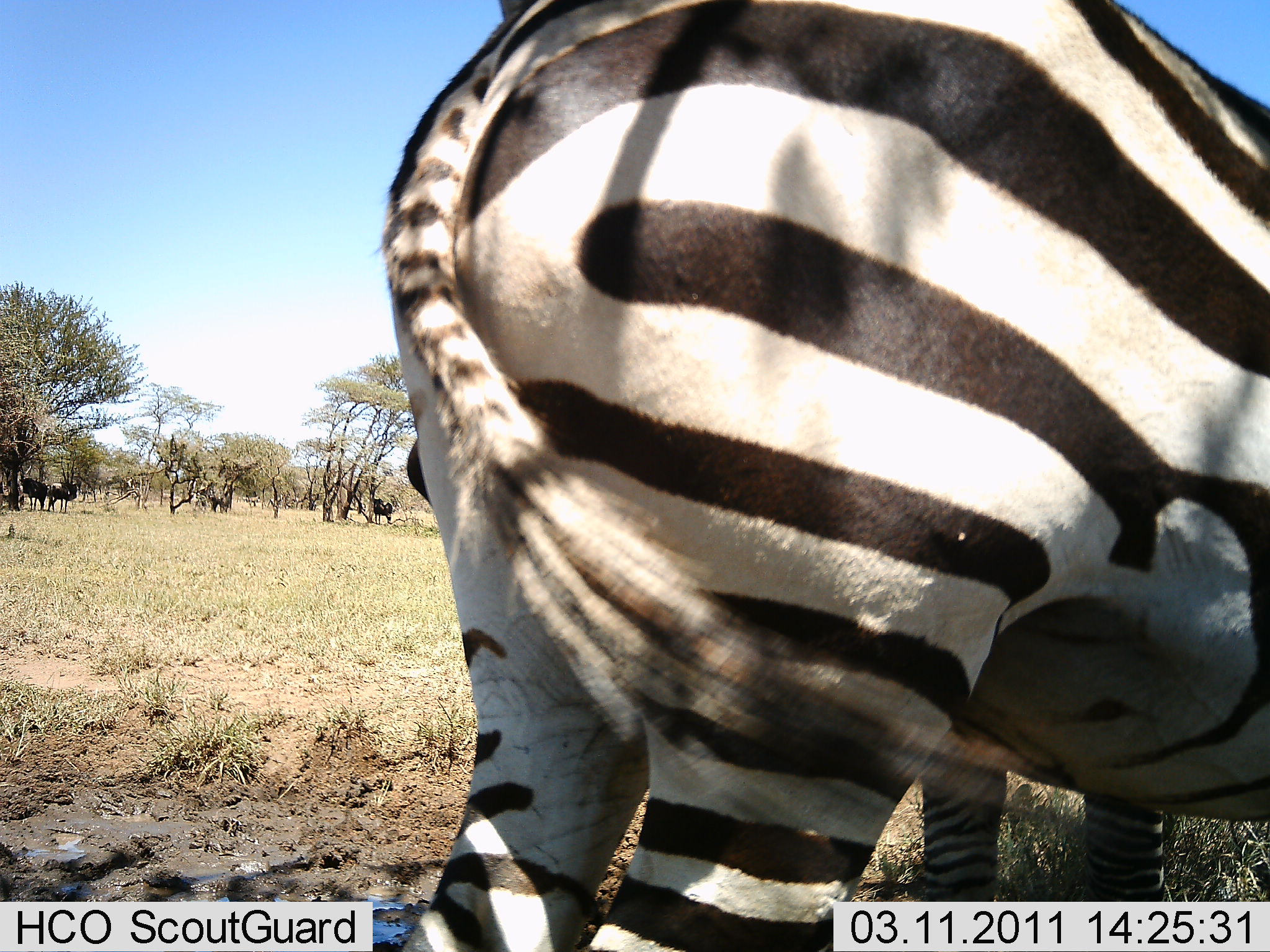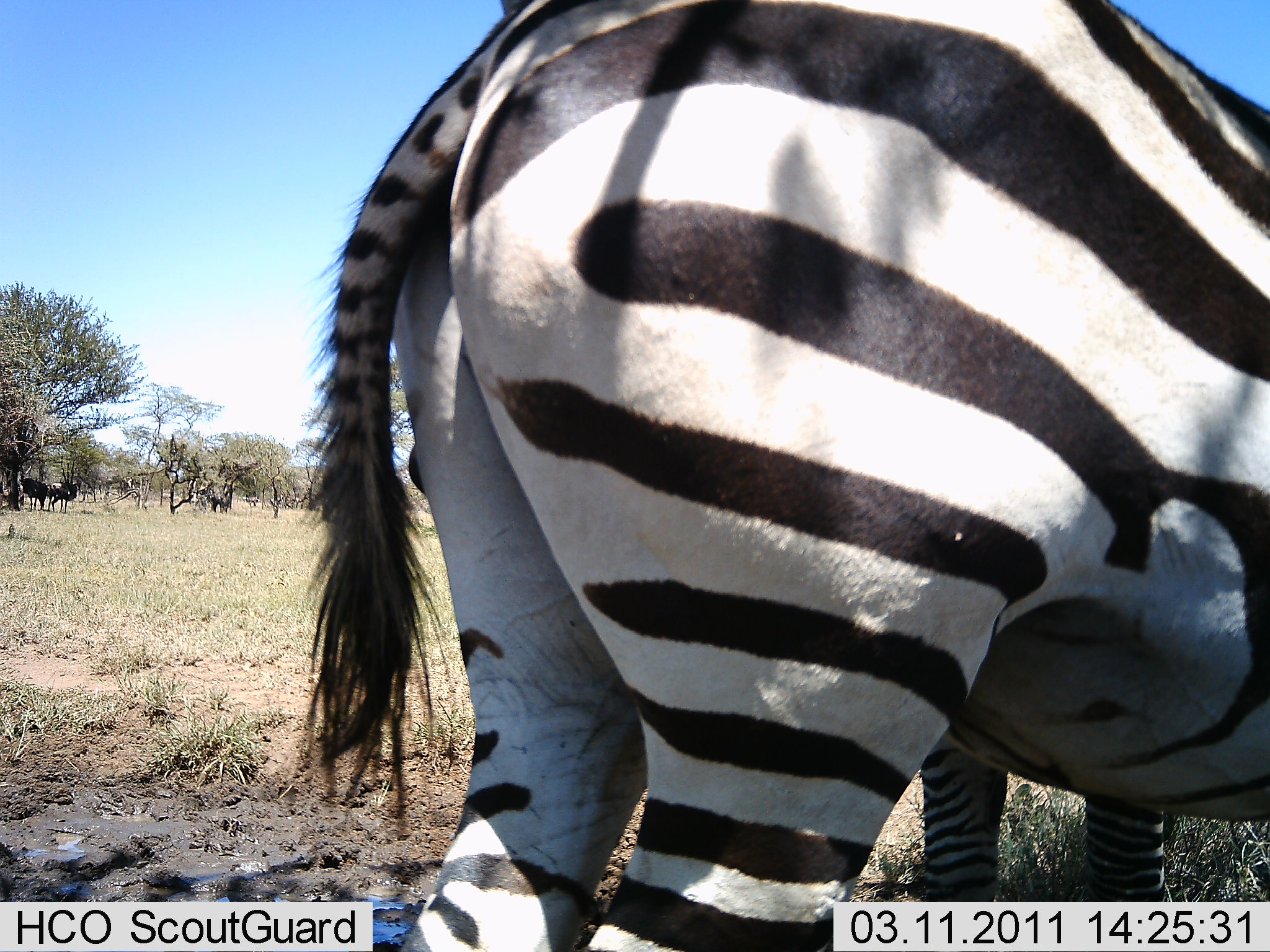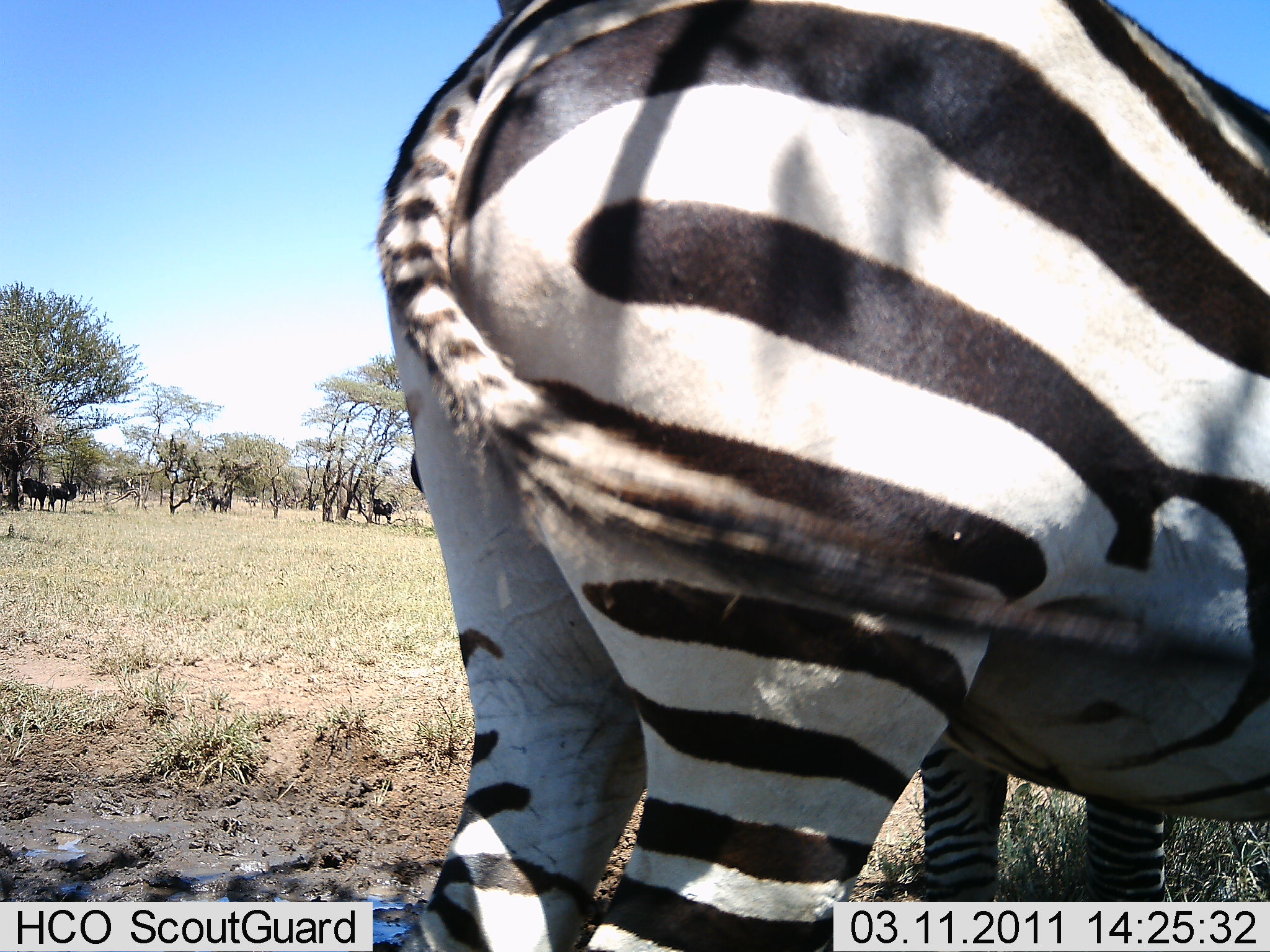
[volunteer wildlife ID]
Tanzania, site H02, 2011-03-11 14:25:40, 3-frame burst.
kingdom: Animalia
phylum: Chordata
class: Mammalia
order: Perissodactyla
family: Equidae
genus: Equus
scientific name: Equus quagga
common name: plains zebra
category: zebra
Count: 1.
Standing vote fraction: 100%.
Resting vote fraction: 0%.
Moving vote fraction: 0%.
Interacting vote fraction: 0%.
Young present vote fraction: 0%.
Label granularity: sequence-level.